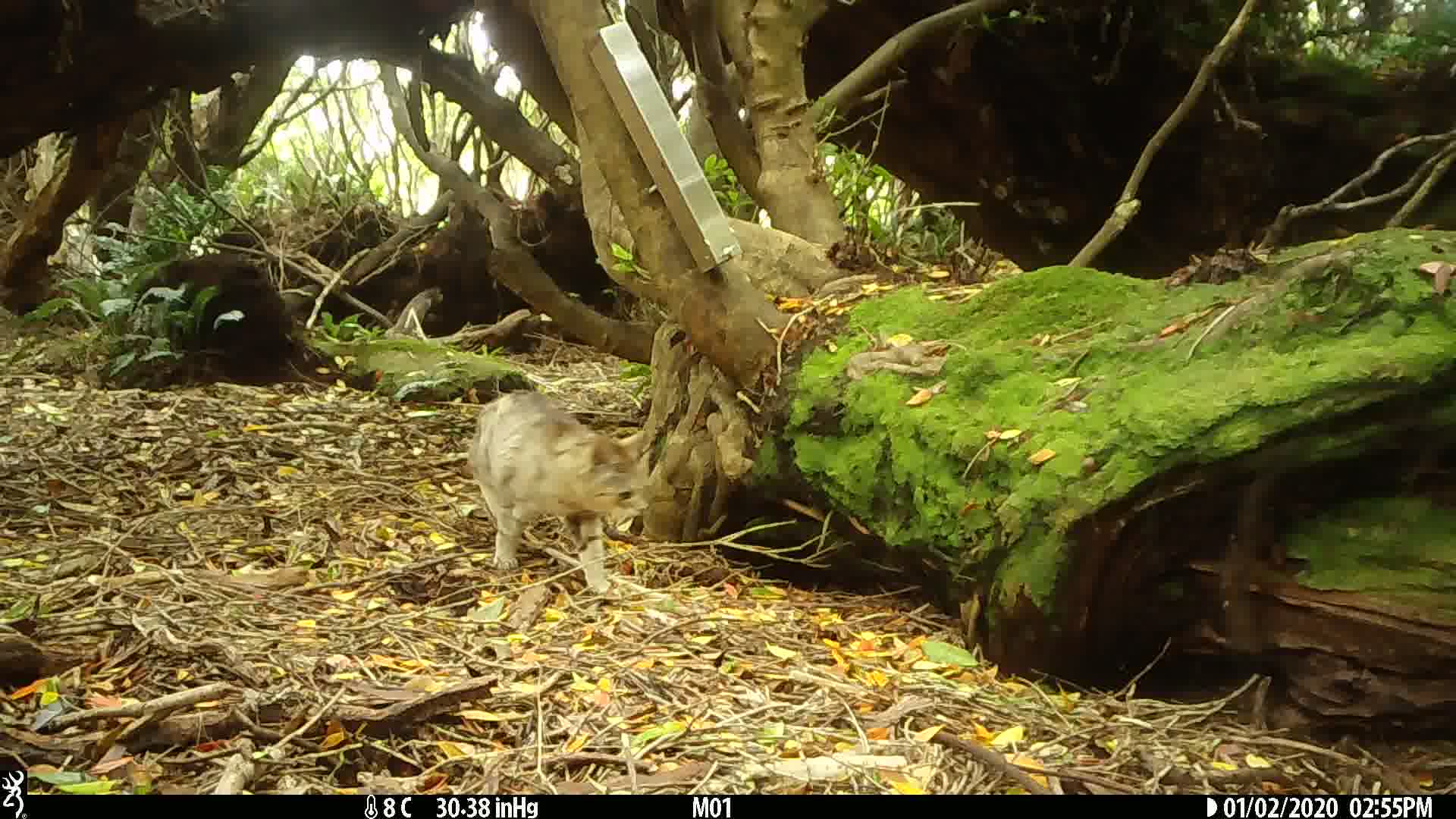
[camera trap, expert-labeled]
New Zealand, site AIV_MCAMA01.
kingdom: Animalia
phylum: Chordata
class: Mammalia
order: Carnivora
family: Felidae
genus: Felis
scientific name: Felis catus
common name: domestic cat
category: cat